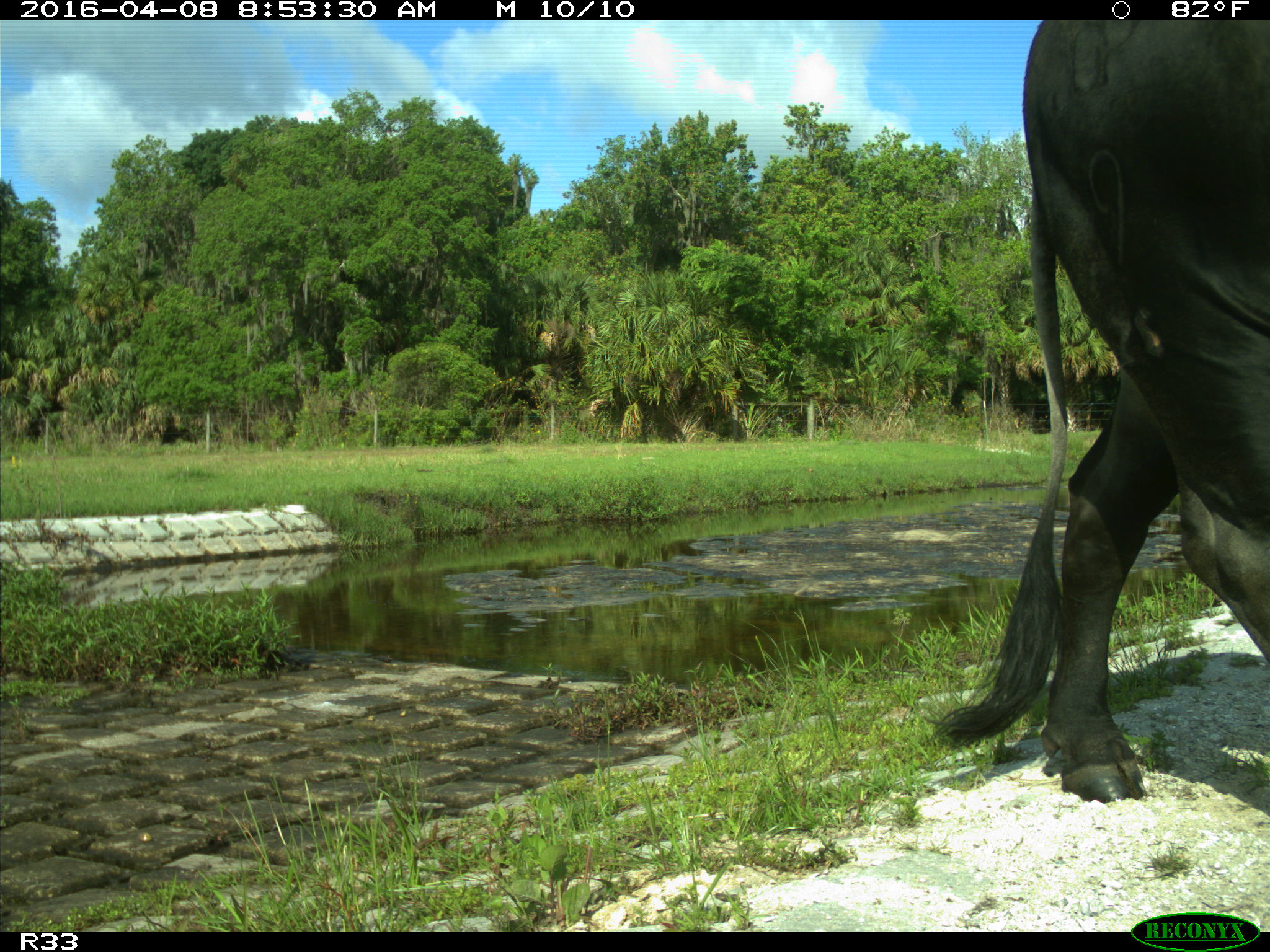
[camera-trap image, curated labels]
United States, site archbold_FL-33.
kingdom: Animalia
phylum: Chordata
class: Mammalia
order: Artiodactyla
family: Bovidae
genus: Bos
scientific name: Bos taurus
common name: domestic cow